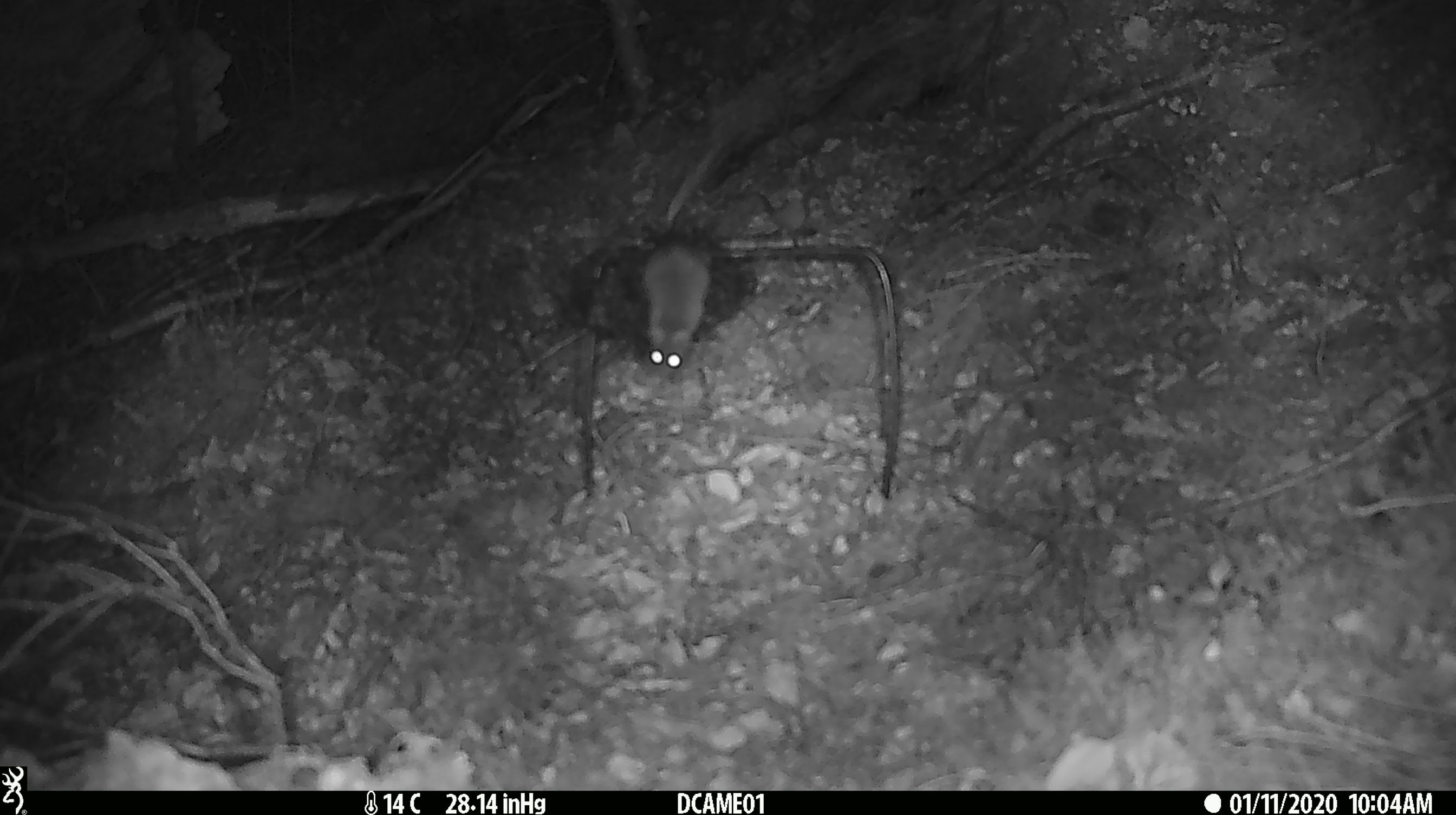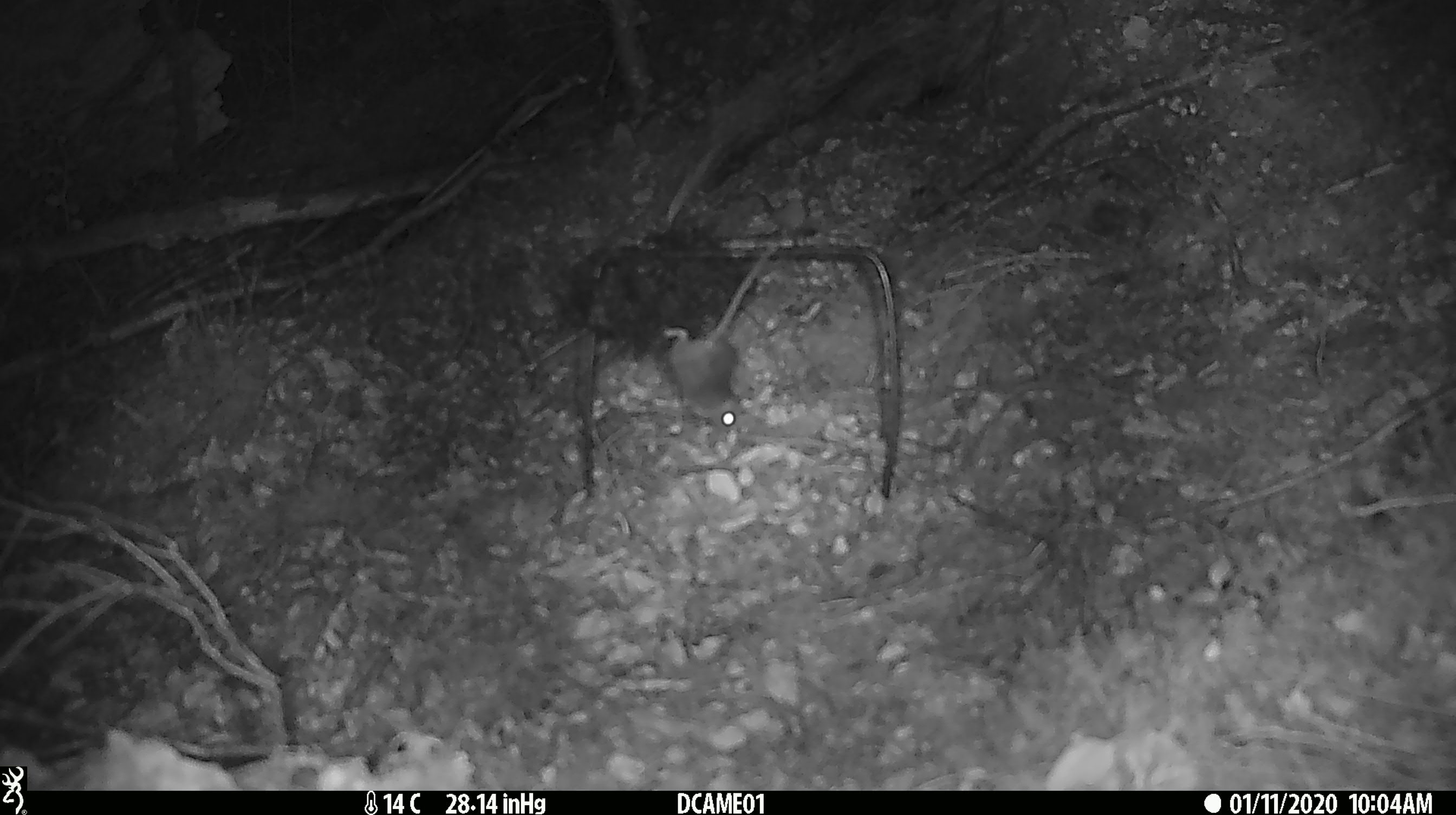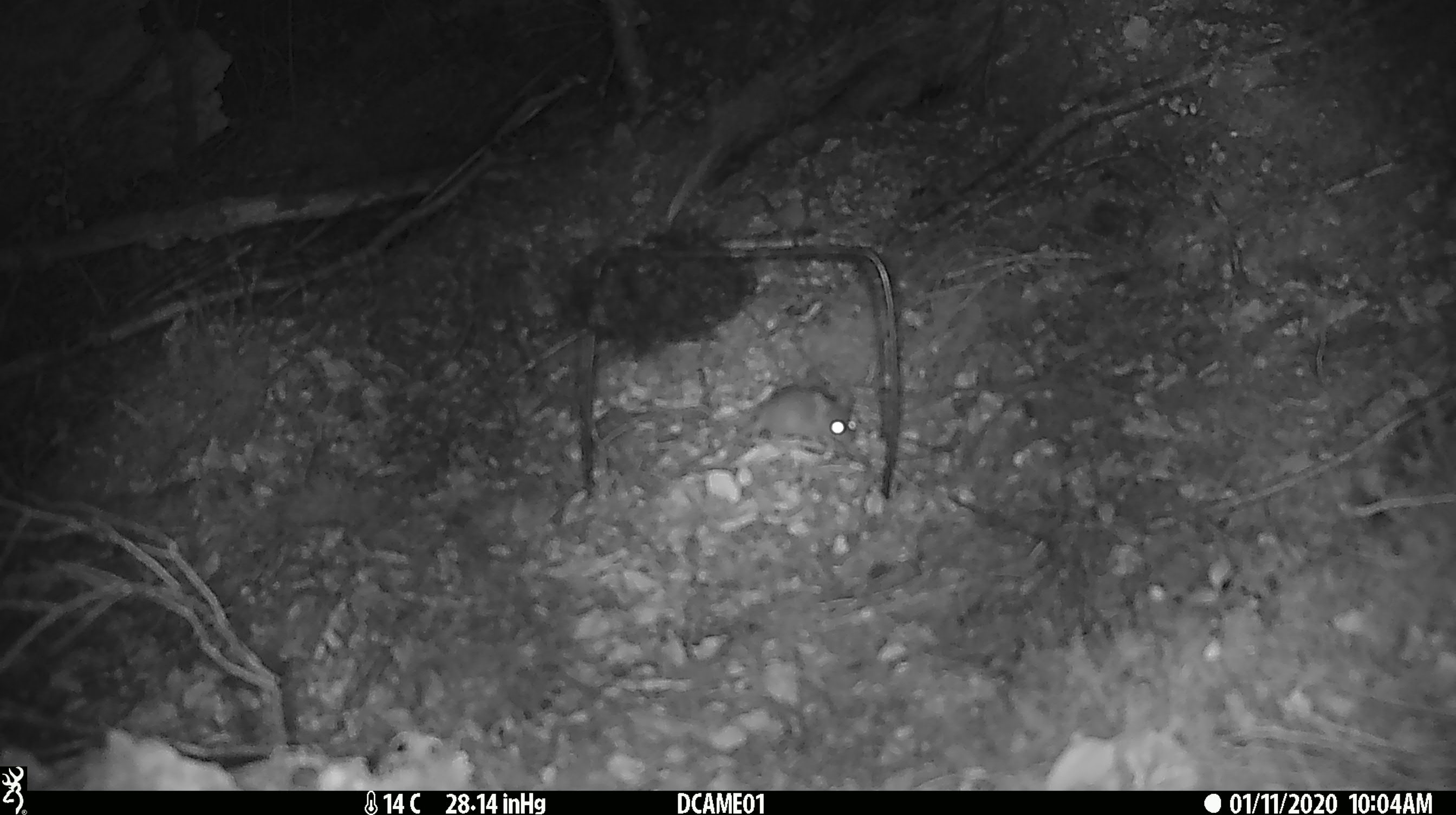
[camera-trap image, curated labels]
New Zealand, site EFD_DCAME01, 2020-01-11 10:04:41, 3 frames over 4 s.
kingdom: Animalia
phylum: Chordata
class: Mammalia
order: Rodentia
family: Muridae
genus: Mus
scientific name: Mus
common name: mouse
Mouse (Mus).